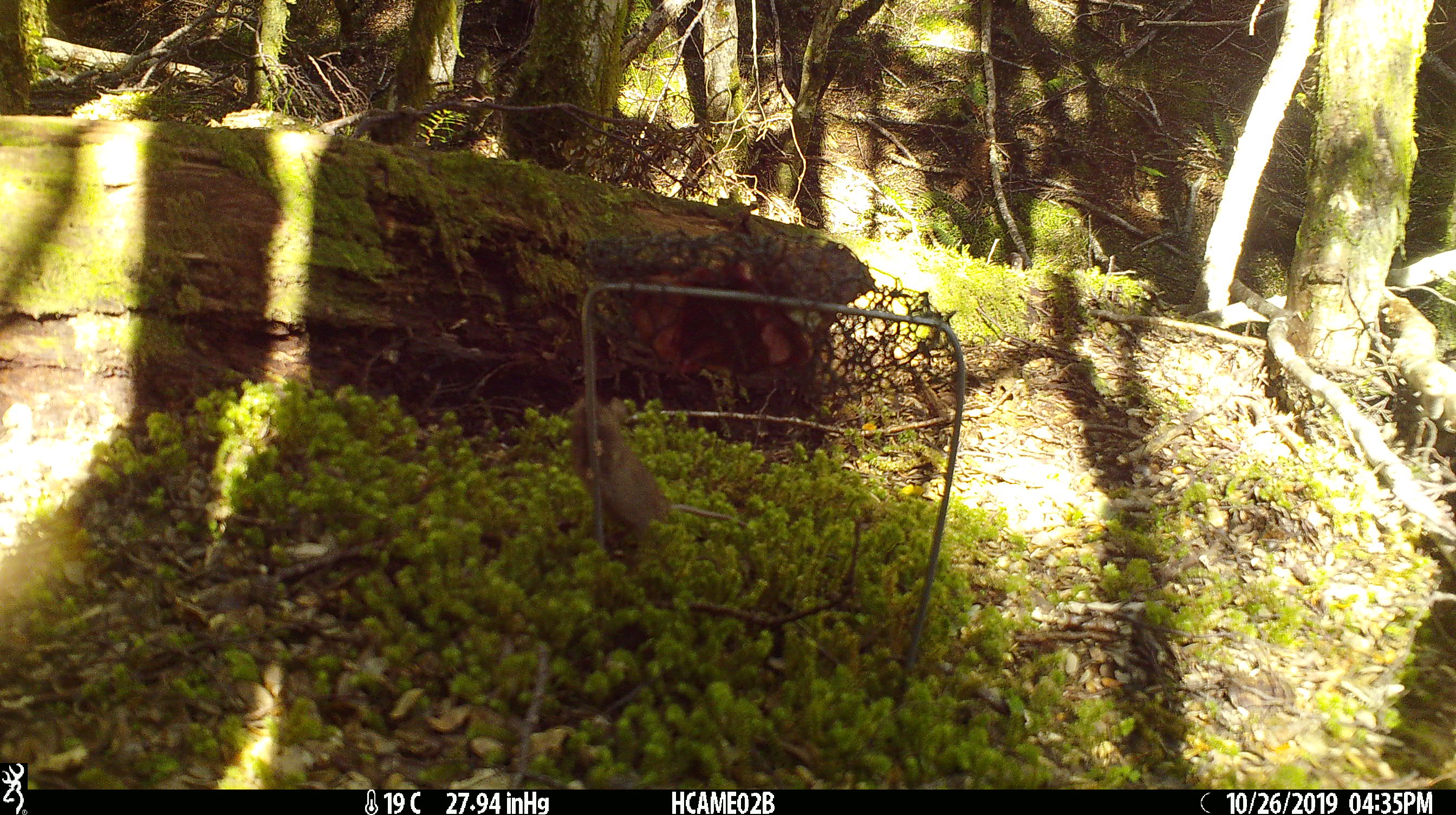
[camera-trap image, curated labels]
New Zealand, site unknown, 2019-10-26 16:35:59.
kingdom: Animalia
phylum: Chordata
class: Mammalia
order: Rodentia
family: Muridae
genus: Mus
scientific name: Mus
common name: mouse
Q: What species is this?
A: Mouse (Mus).